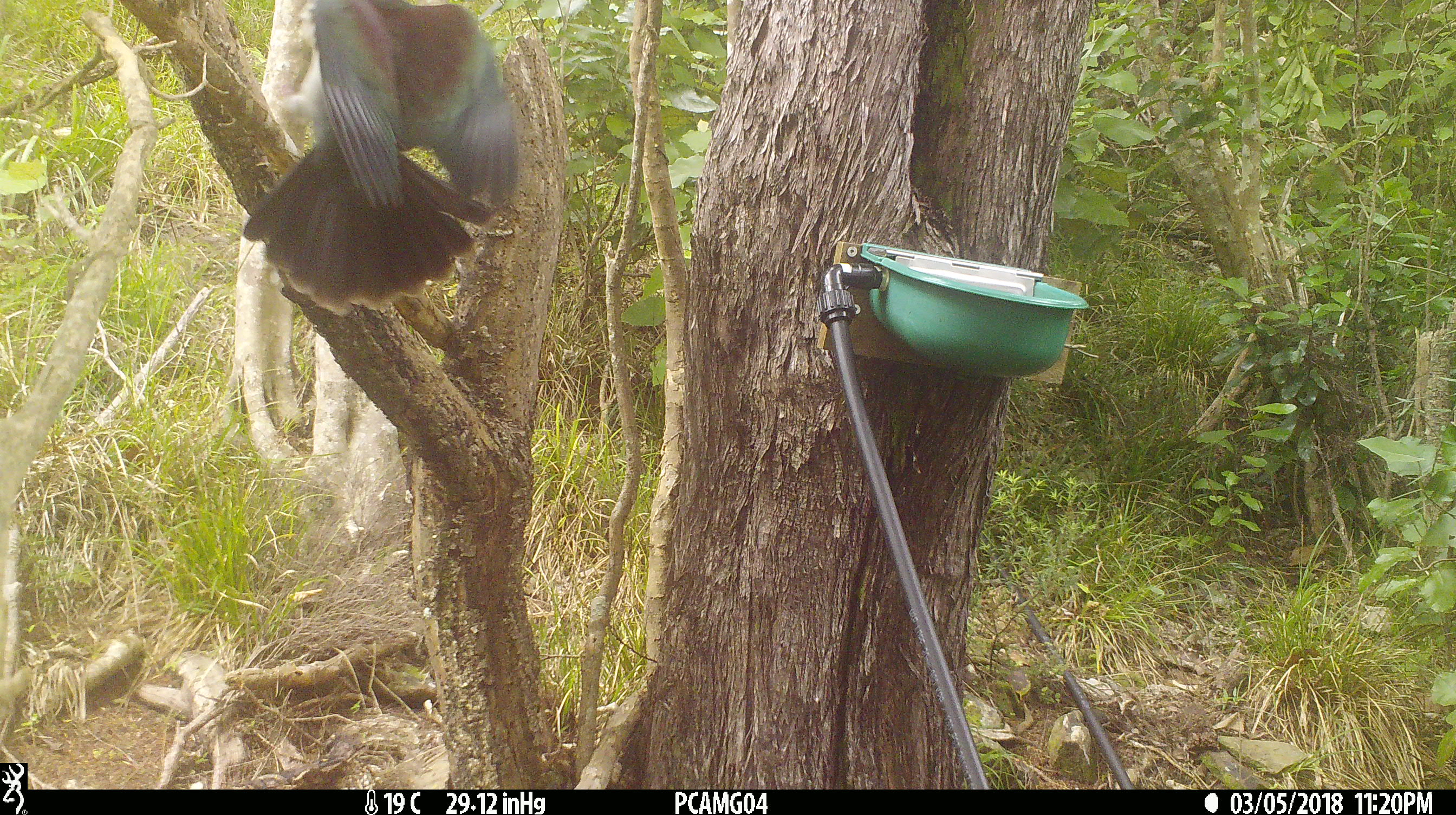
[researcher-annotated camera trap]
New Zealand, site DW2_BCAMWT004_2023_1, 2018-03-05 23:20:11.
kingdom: Animalia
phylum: Chordata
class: Aves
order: Columbiformes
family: Columbidae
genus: Hemiphaga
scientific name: Hemiphaga novaeseelandiae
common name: new zealand pigeon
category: kereru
Kereru (new zealand pigeon) (Hemiphaga novaeseelandiae).